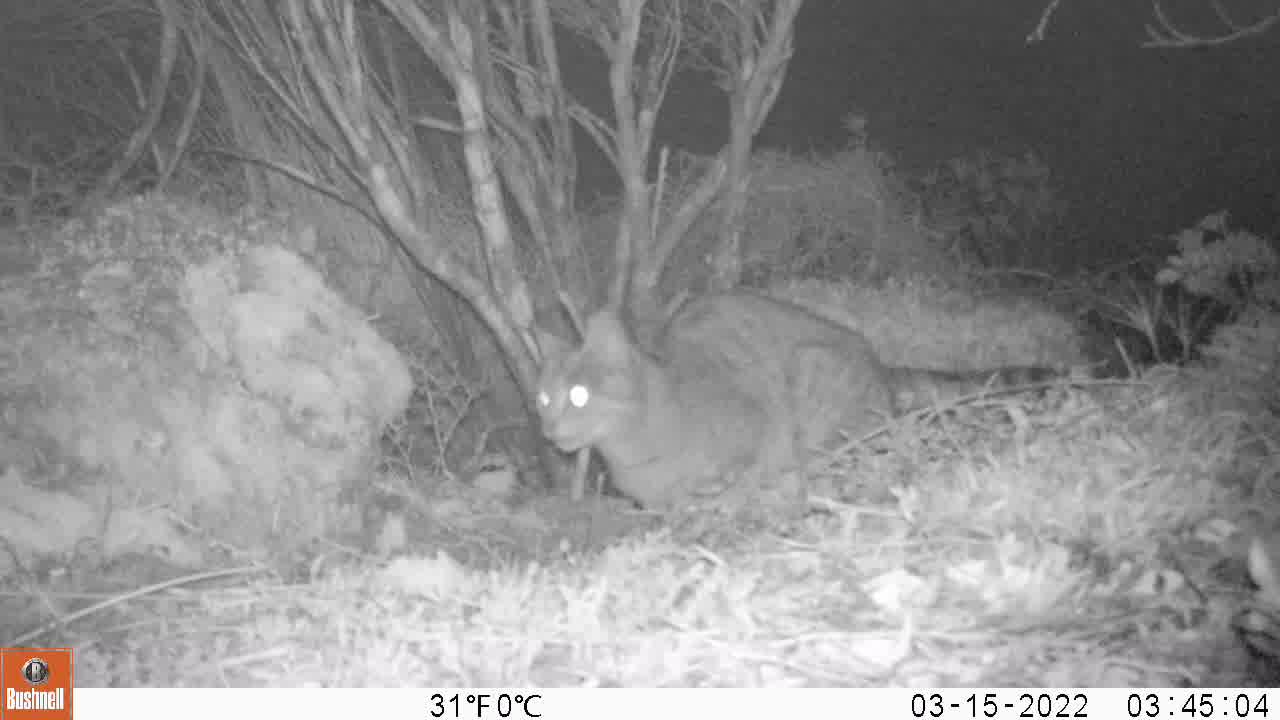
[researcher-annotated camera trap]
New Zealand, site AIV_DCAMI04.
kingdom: Animalia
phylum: Chordata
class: Mammalia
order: Carnivora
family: Felidae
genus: Felis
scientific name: Felis catus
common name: domestic cat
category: cat